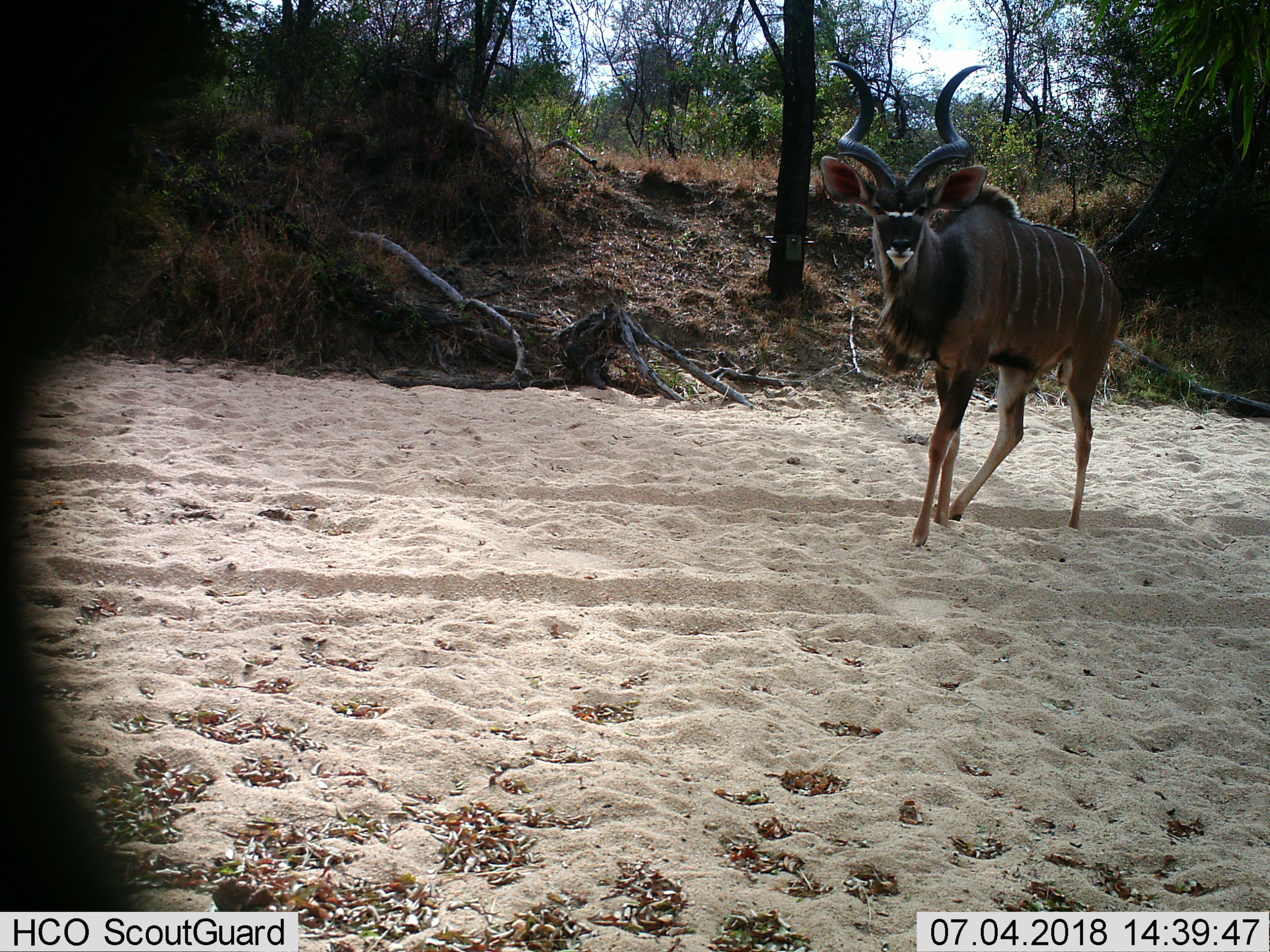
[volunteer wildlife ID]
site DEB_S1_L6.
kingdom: Animalia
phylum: Chordata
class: Mammalia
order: Artiodactyla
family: Bovidae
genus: Tragelaphus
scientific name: Tragelaphus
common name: kudu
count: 1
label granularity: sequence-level